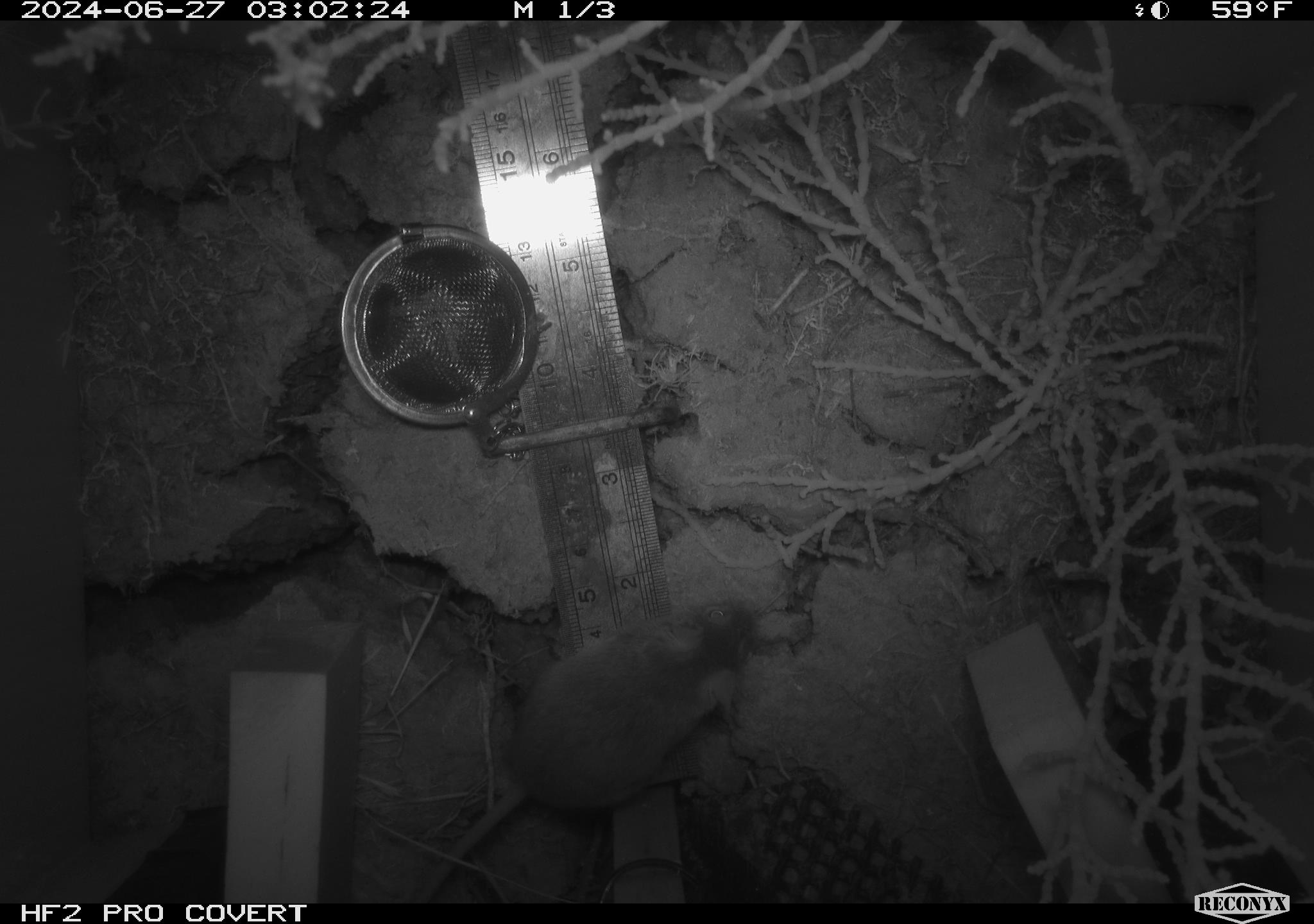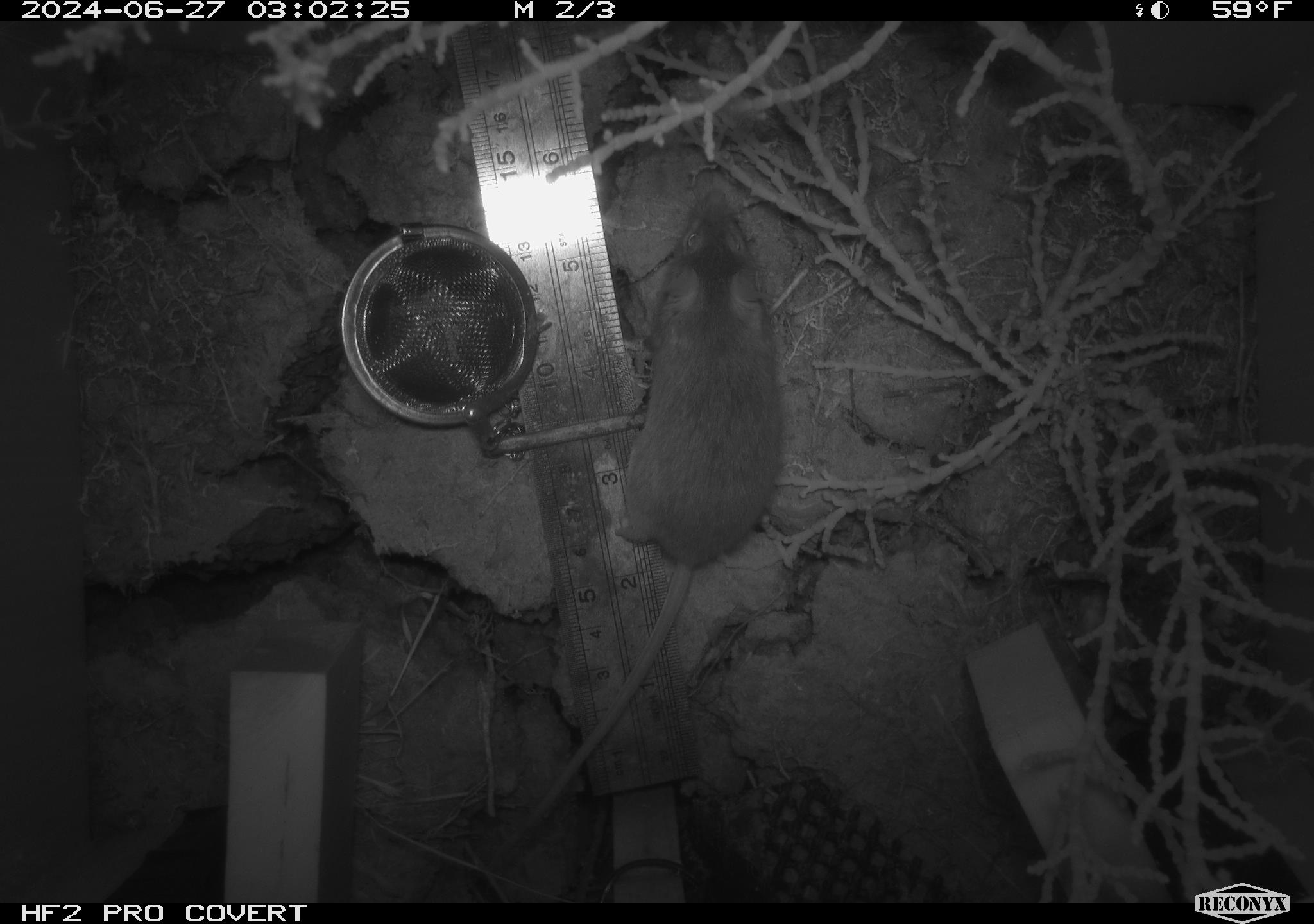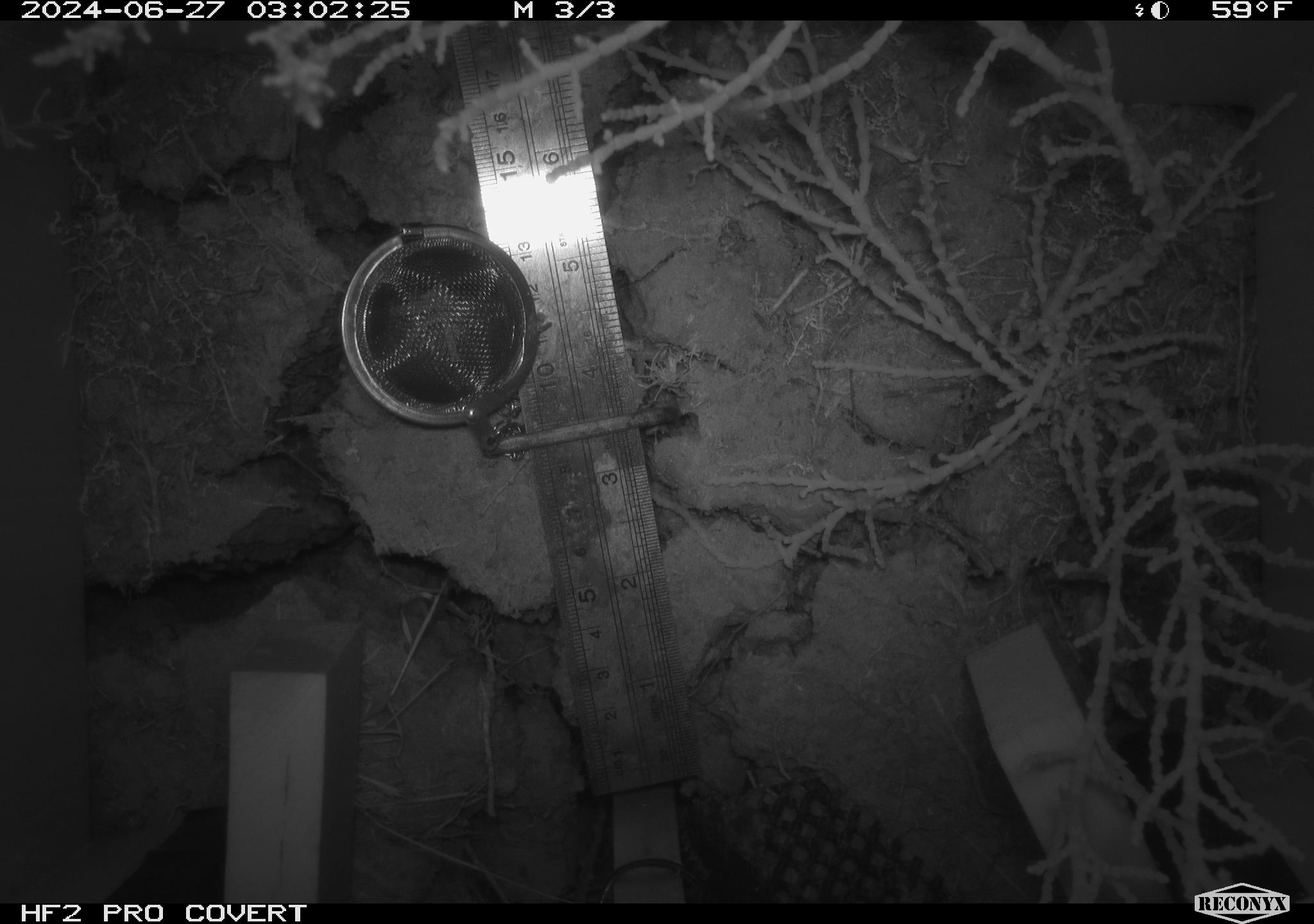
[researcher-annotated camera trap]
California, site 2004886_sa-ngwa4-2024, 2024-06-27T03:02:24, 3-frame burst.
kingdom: Animalia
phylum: Chordata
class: Mammalia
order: Rodentia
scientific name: Rodentia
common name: mouse species